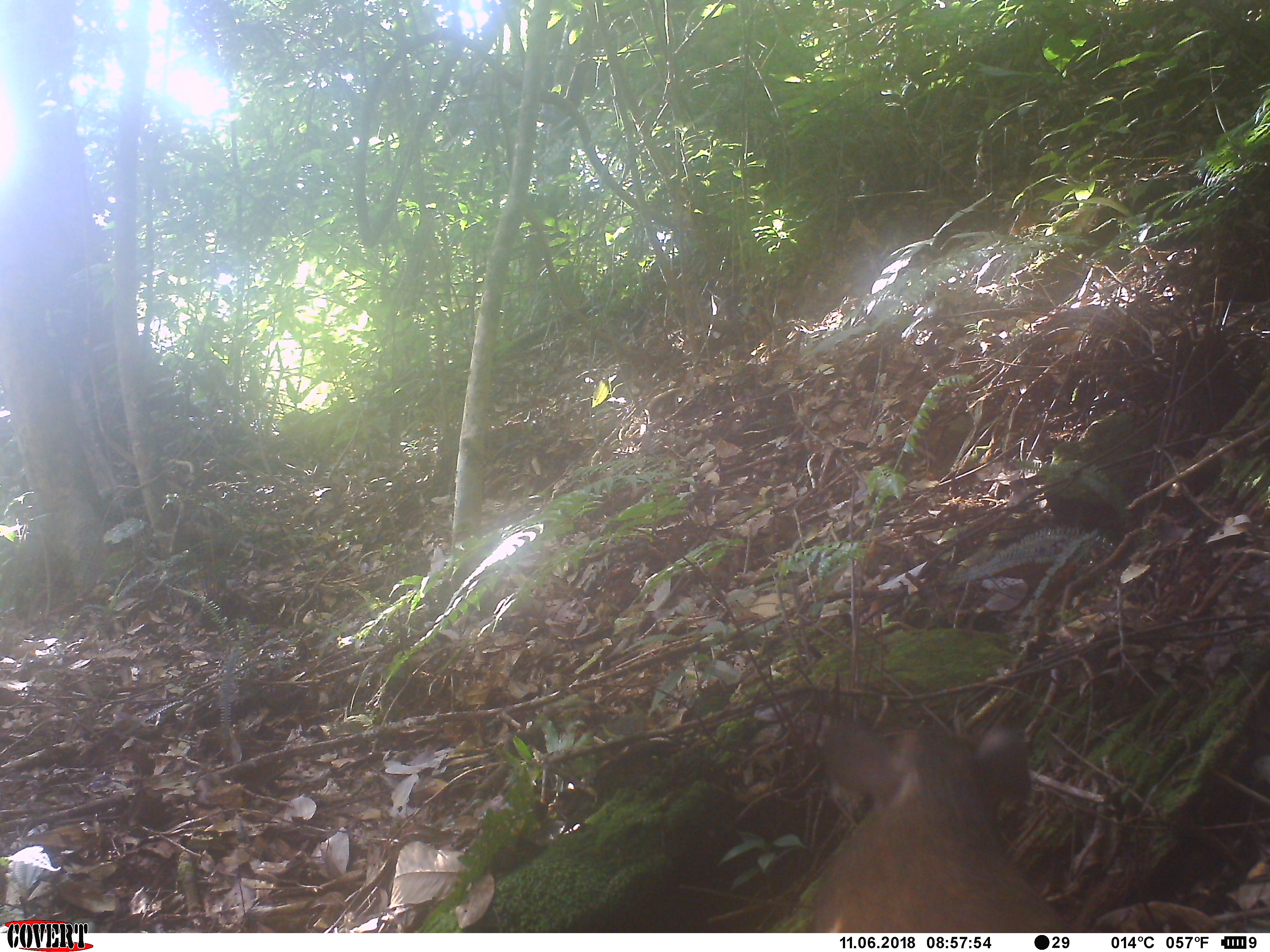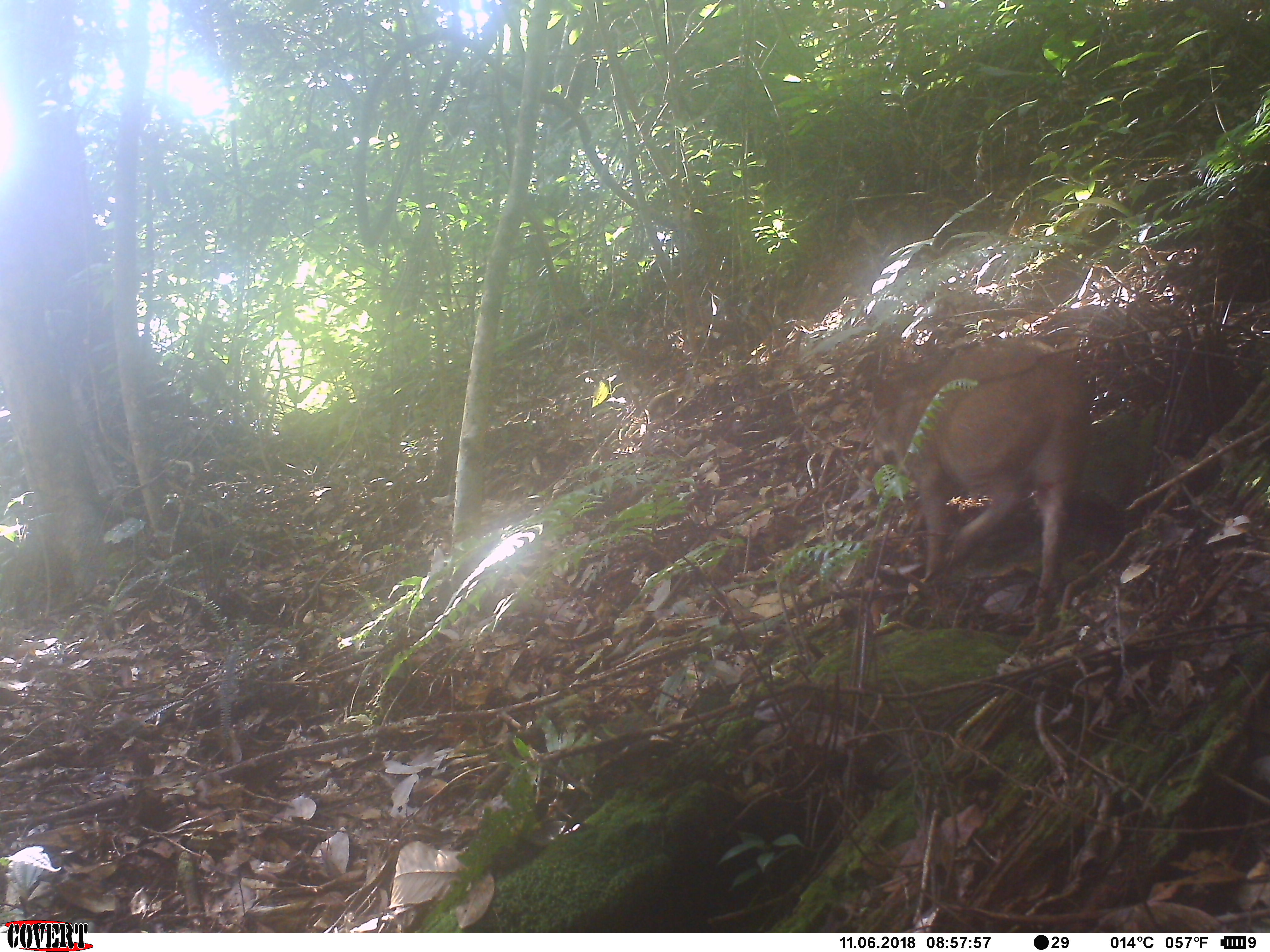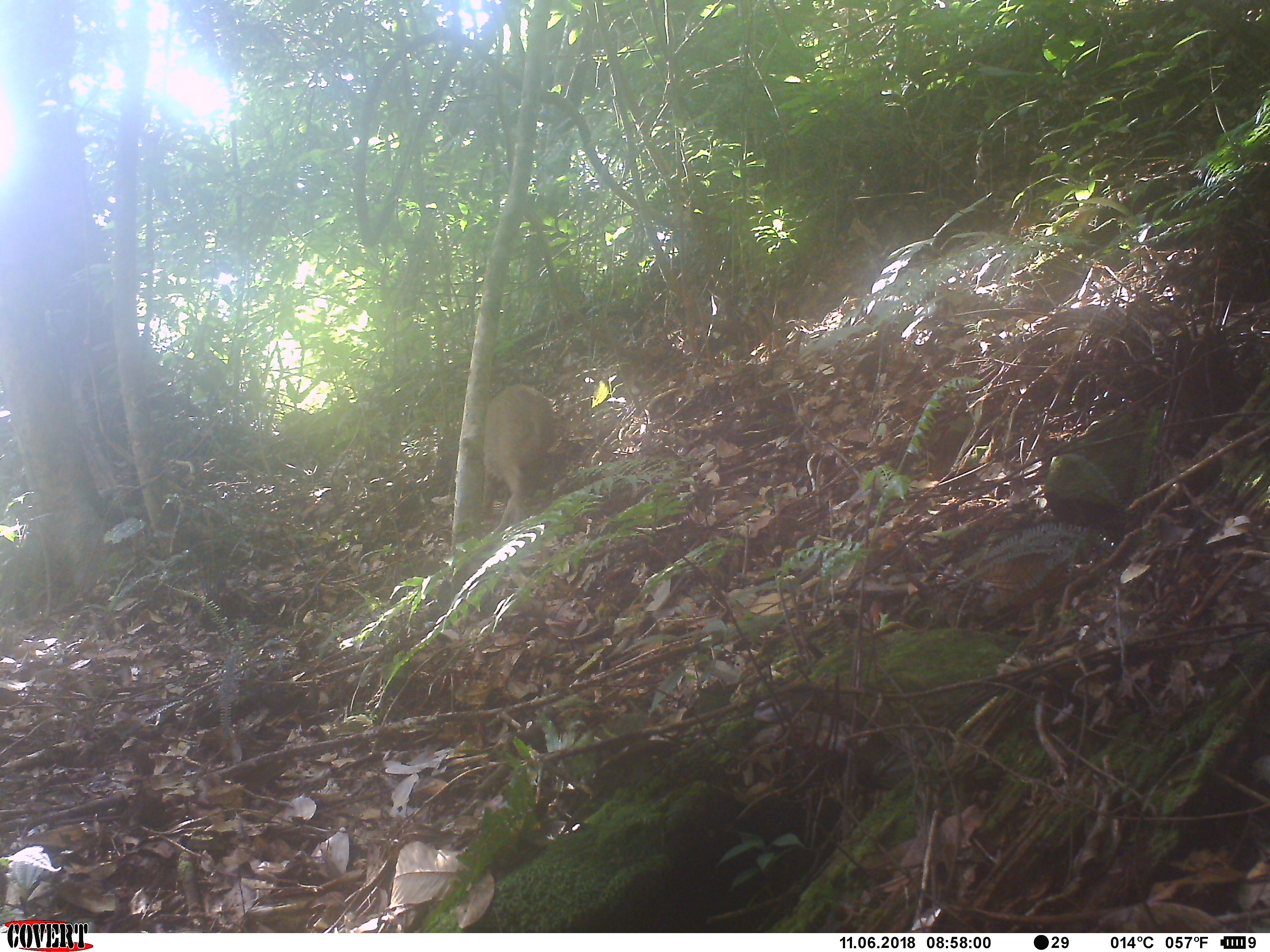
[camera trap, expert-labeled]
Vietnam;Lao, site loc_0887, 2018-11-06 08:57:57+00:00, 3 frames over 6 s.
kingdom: Animalia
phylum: Chordata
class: Mammalia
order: Artiodactyla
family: Suidae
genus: Sus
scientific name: Sus scrofa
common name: eurasian wild pig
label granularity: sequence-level